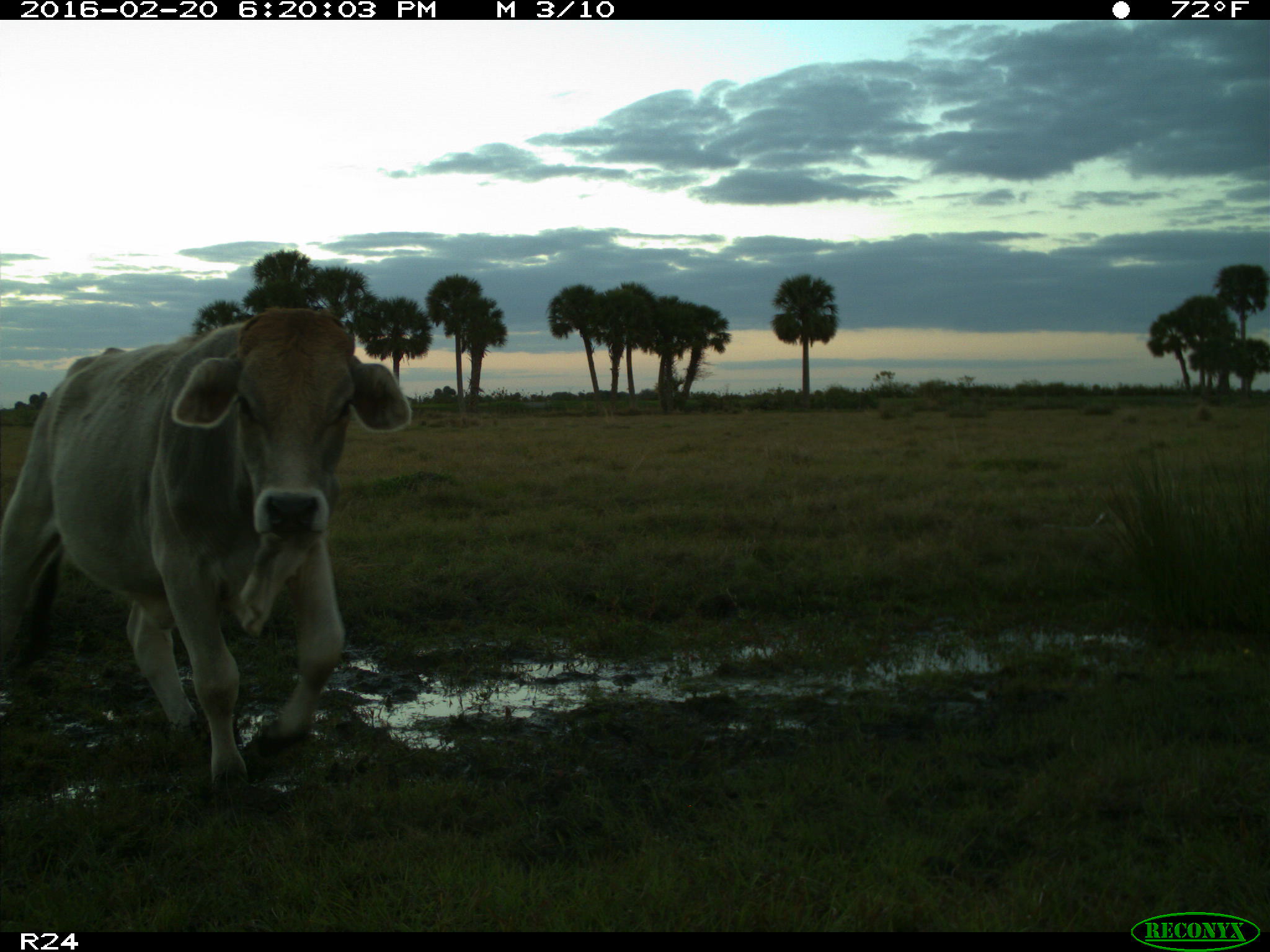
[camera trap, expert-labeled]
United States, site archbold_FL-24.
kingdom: Animalia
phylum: Chordata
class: Mammalia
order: Artiodactyla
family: Bovidae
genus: Bos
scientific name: Bos taurus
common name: domestic cow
Bos taurus (domestic cow).